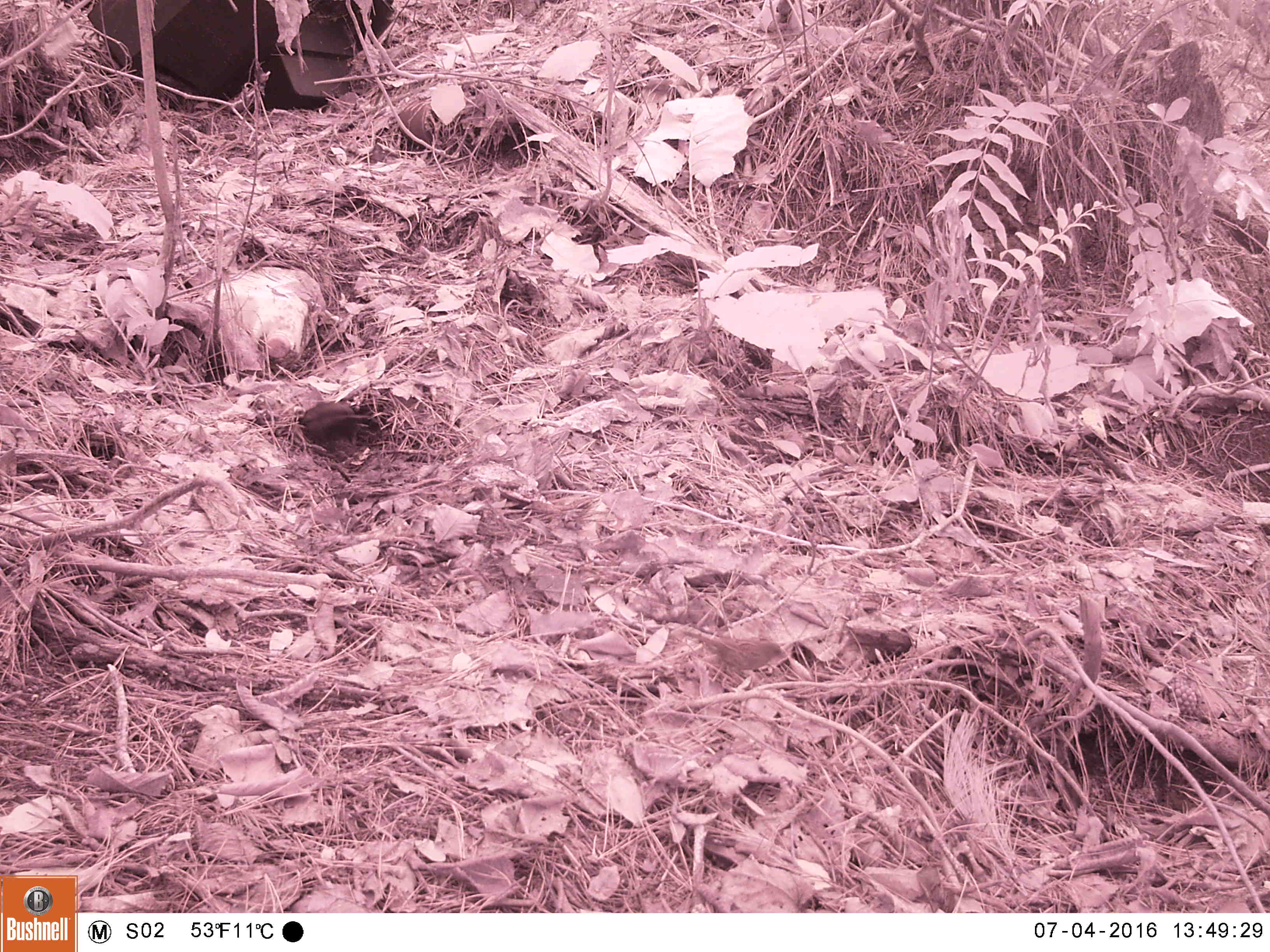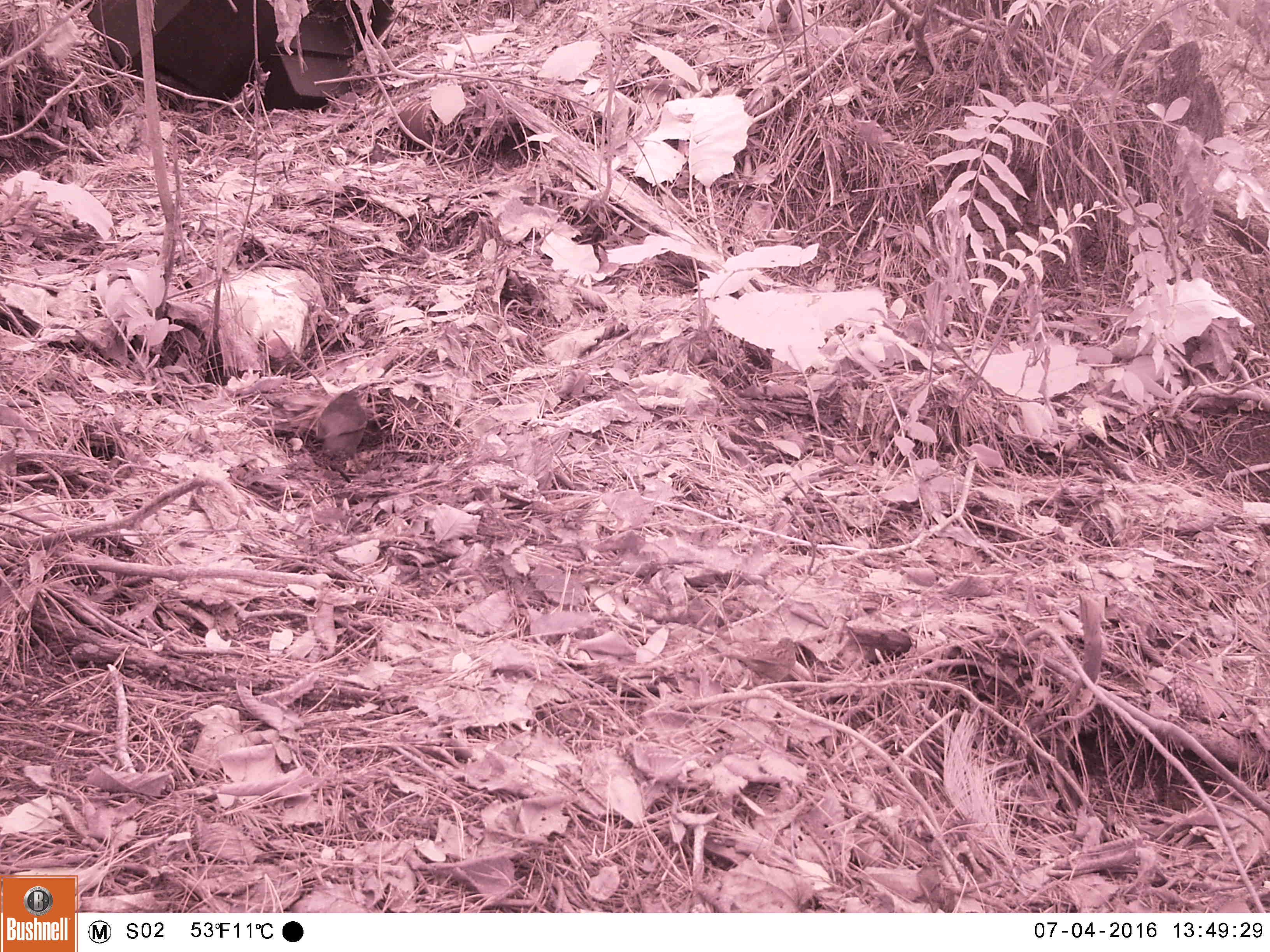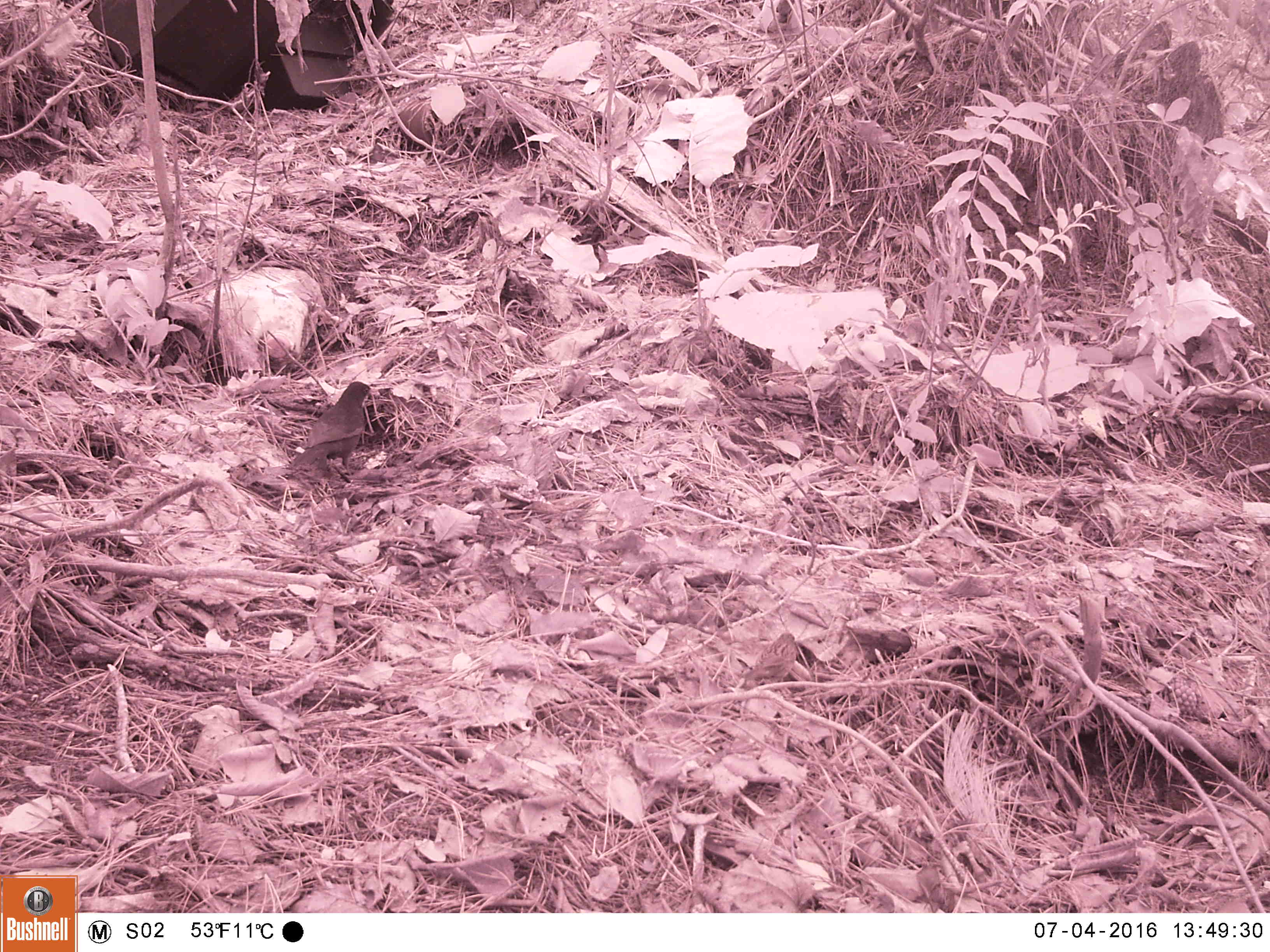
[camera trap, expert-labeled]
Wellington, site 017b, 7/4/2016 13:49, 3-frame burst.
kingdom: Animalia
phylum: Chordata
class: Aves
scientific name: Aves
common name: bird